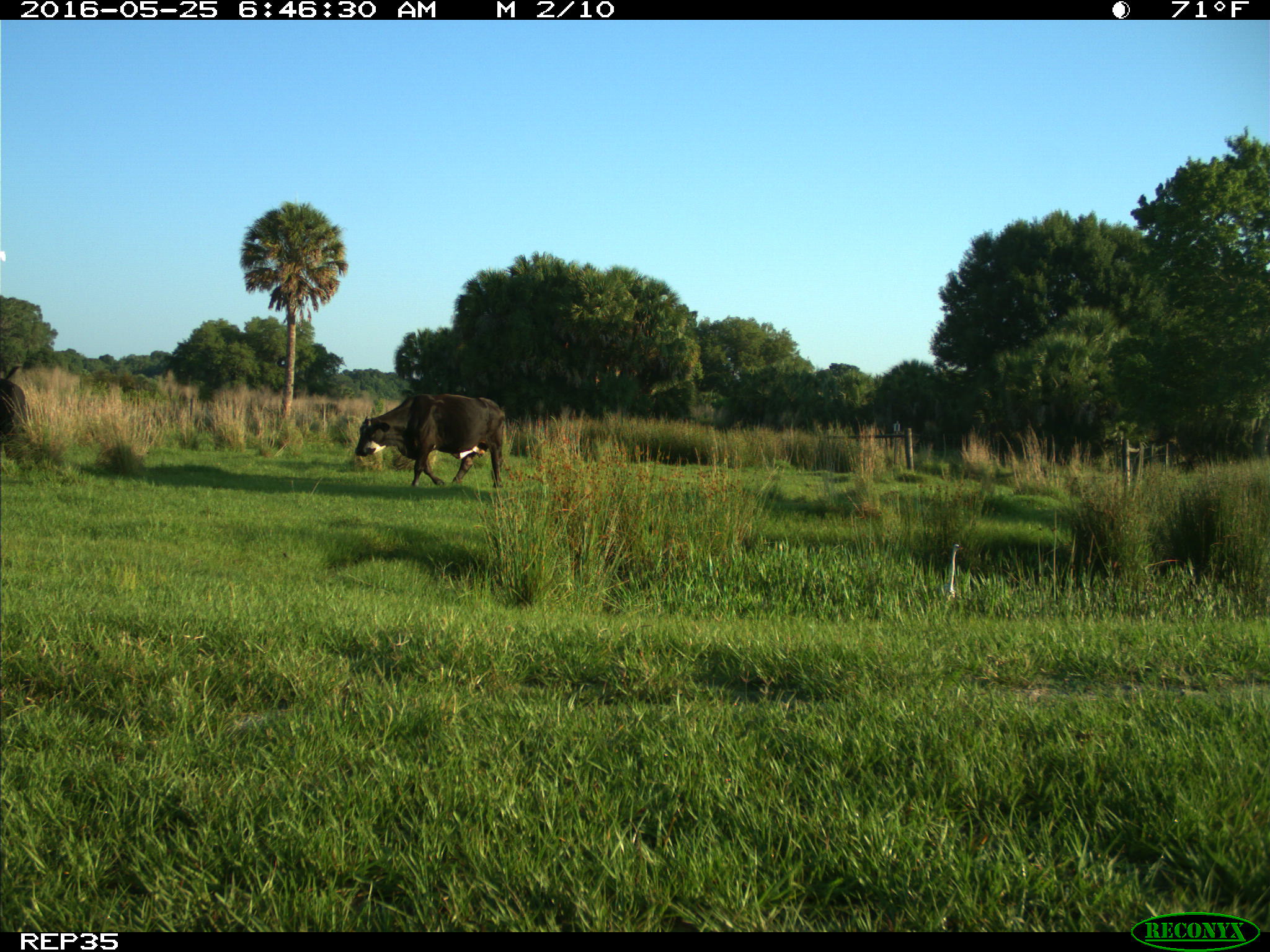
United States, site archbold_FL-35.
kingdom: Animalia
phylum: Chordata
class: Mammalia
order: Artiodactyla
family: Bovidae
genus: Bos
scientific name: Bos taurus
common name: domestic cow